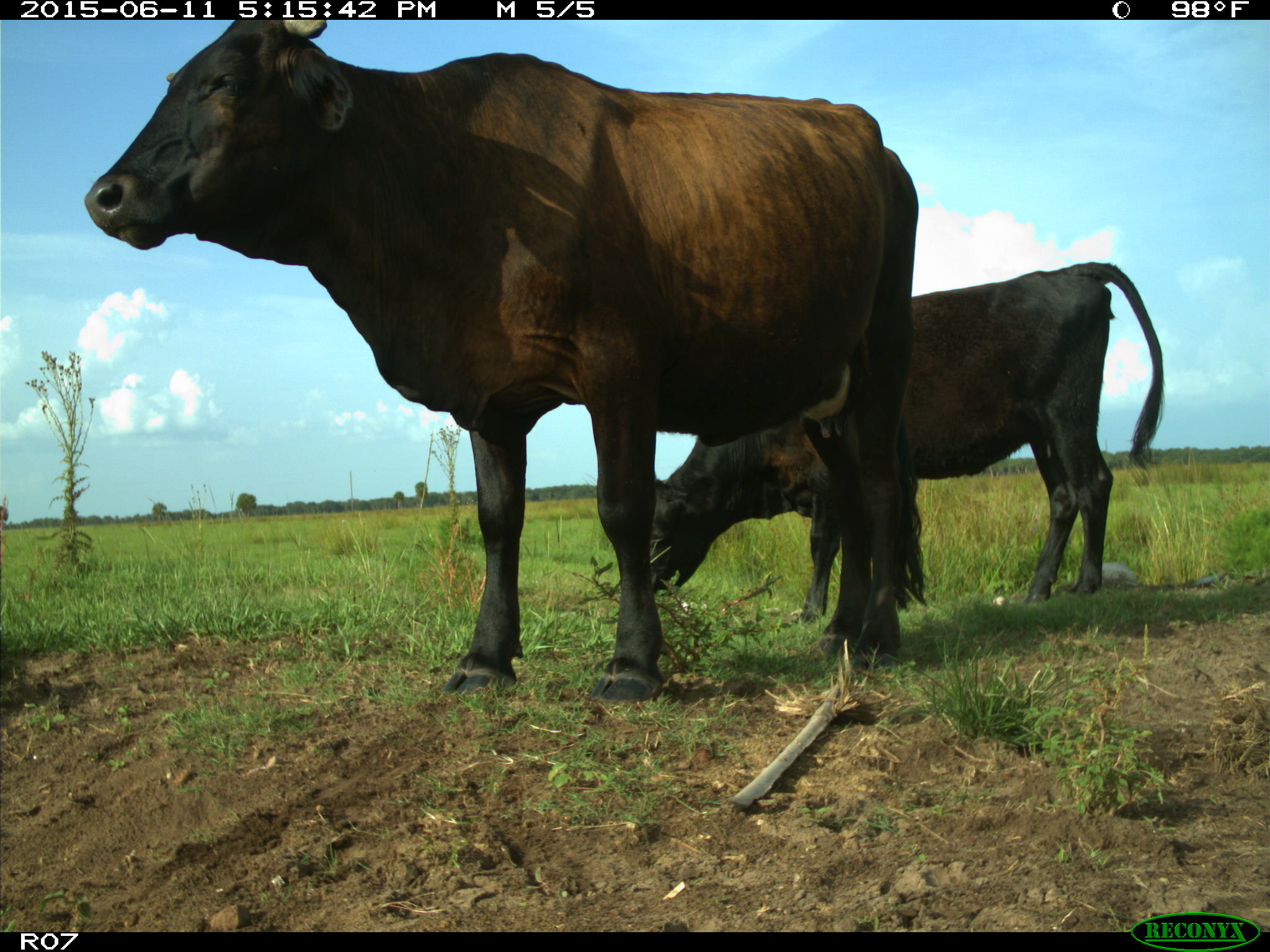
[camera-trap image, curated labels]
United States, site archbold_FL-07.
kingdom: Animalia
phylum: Chordata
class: Mammalia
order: Artiodactyla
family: Bovidae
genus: Bos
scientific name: Bos taurus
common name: domestic cow